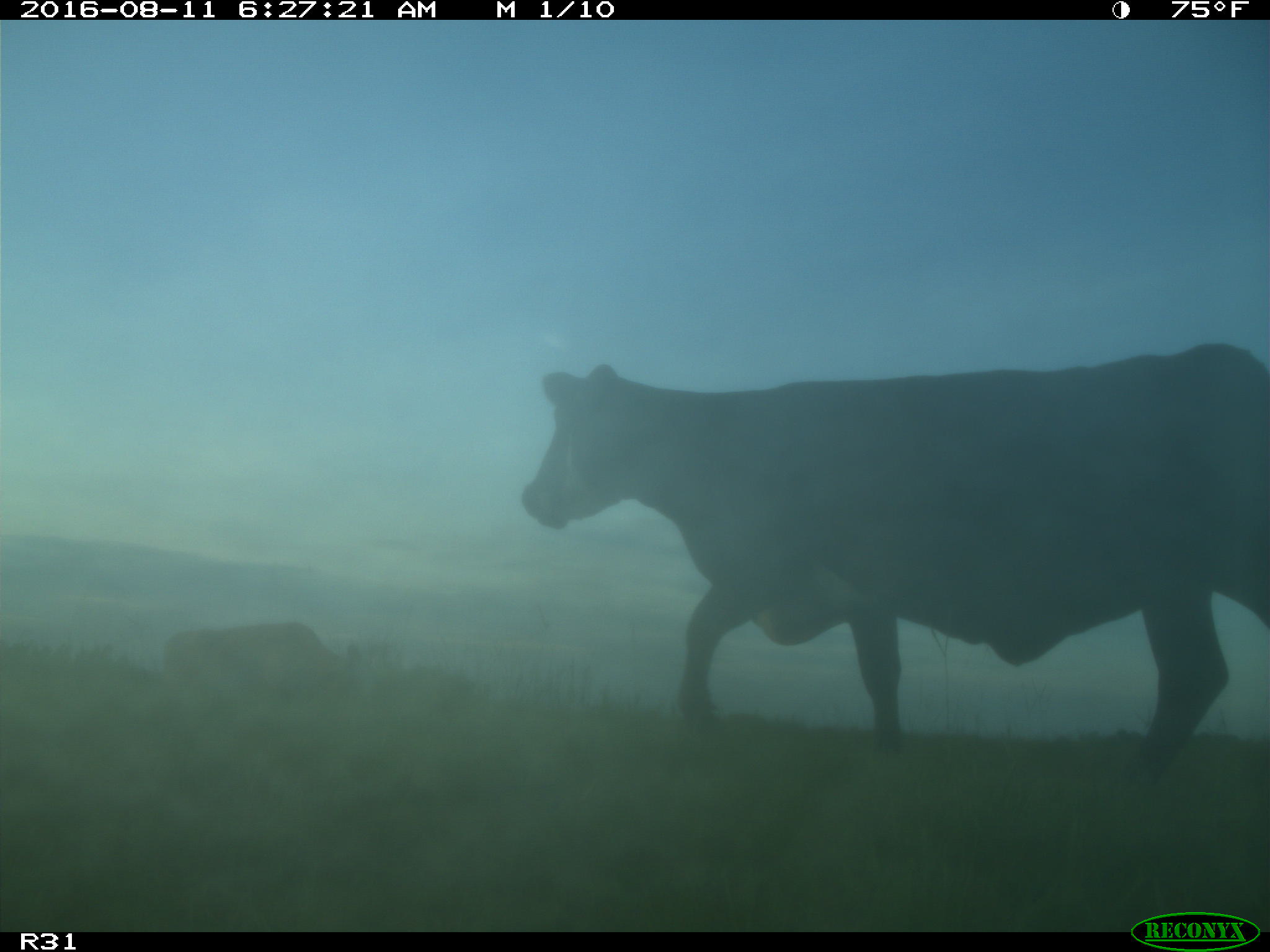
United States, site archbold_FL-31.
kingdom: Animalia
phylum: Chordata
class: Mammalia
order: Artiodactyla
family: Bovidae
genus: Bos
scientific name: Bos taurus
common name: domestic cow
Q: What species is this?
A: Bos taurus (domestic cow).